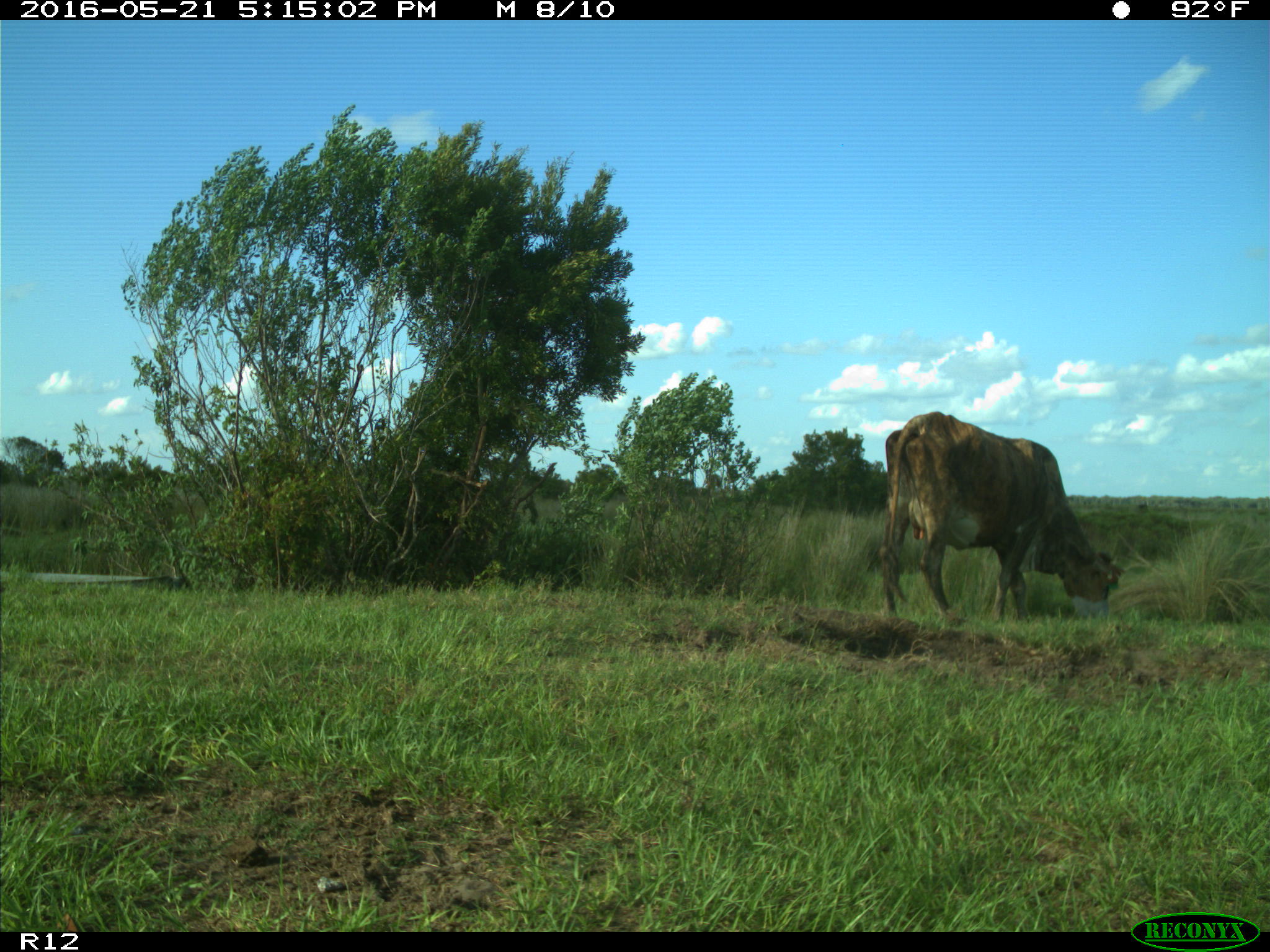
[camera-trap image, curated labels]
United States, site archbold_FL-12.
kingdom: Animalia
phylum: Chordata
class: Mammalia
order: Artiodactyla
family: Bovidae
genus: Bos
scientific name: Bos taurus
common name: domestic cow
Bos taurus (domestic cow).